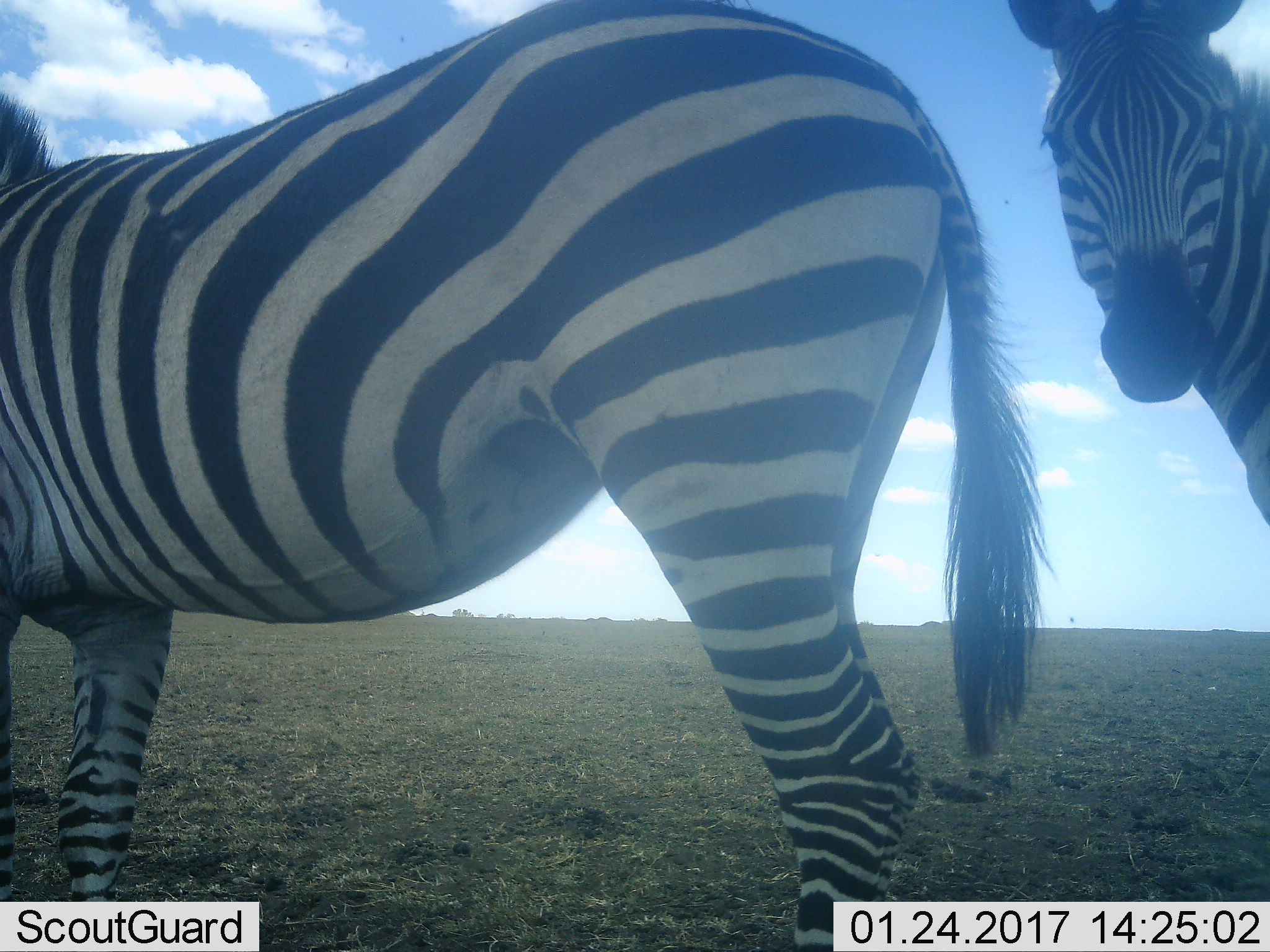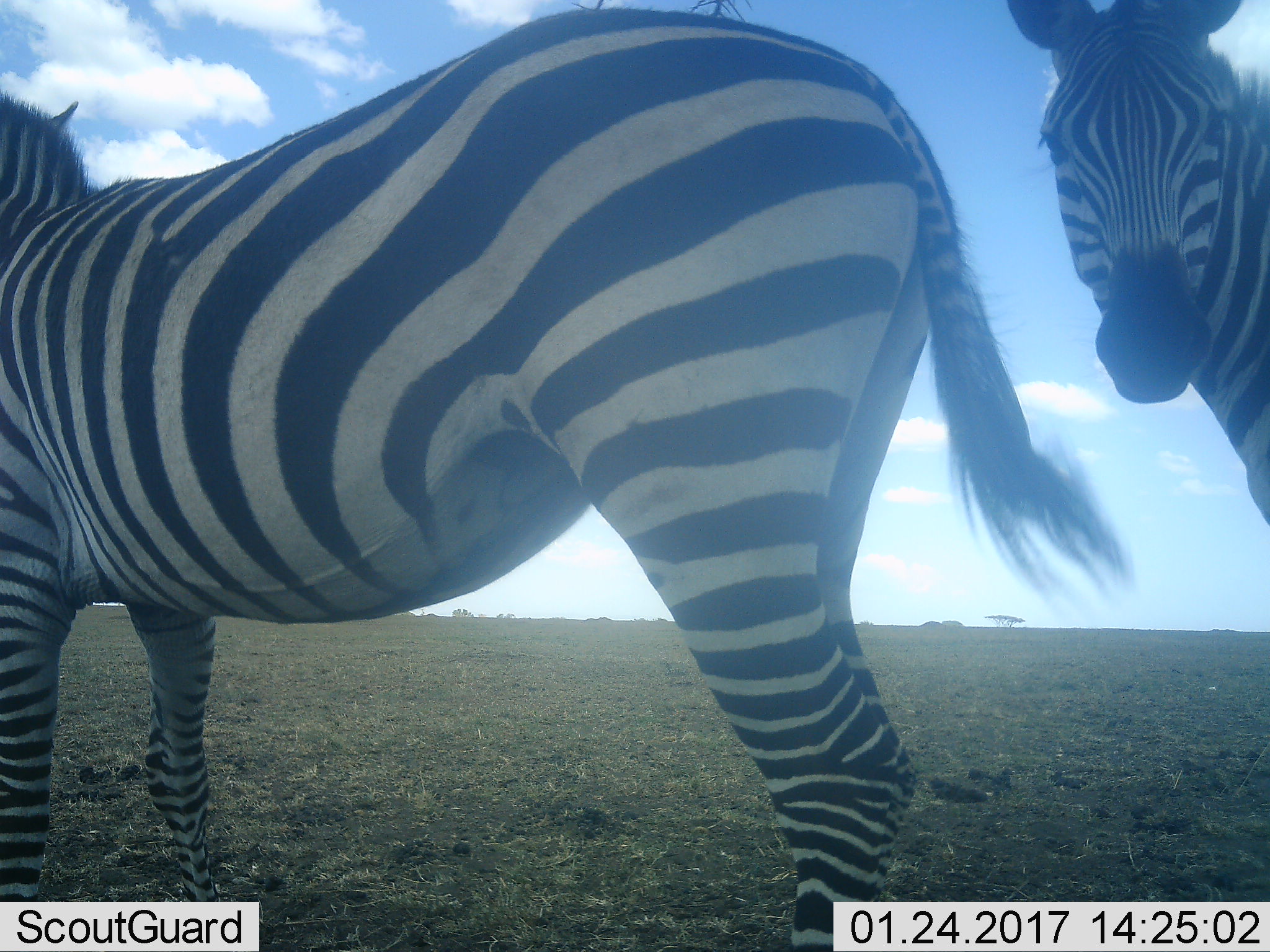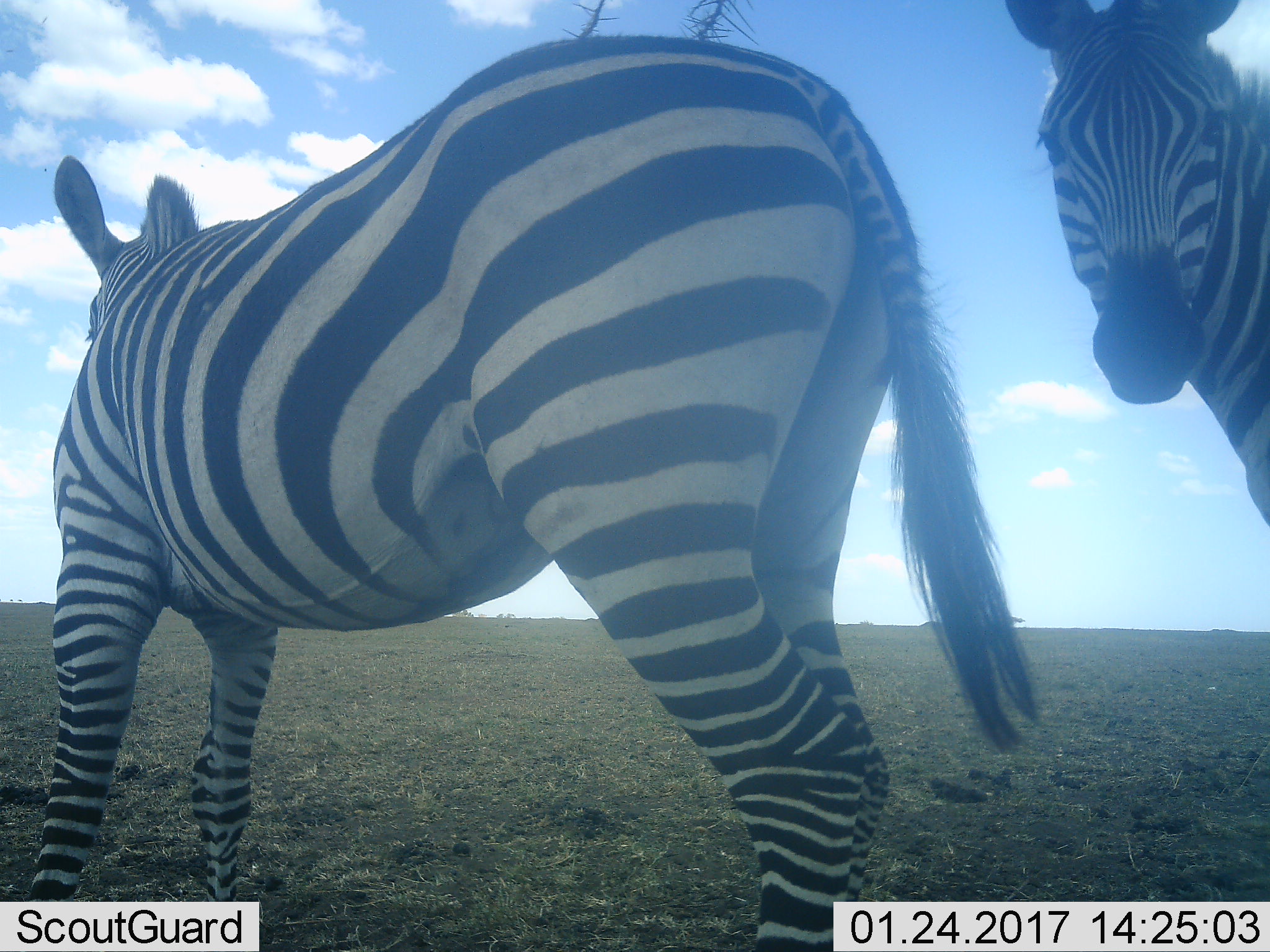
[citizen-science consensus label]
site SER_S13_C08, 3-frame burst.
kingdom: Animalia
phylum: Chordata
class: Mammalia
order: Perissodactyla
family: Equidae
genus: Equus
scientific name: Equus quagga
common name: plains zebra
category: zebraplains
Zebraplains (plains zebra) (Equus quagga), count 2. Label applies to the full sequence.